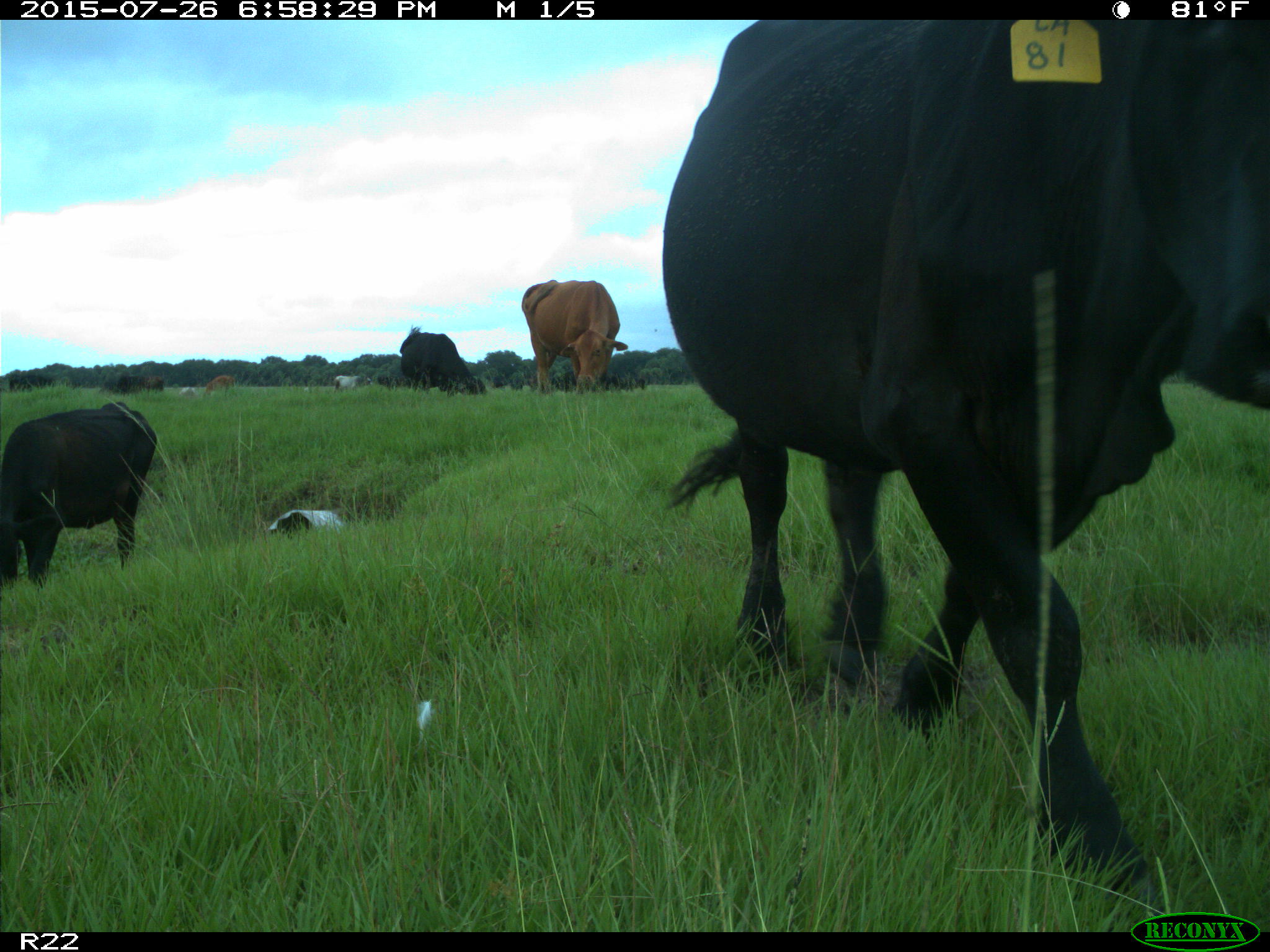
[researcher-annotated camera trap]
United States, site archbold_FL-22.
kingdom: Animalia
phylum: Chordata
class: Mammalia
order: Artiodactyla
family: Bovidae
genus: Bos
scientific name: Bos taurus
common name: domestic cow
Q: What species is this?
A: Bos taurus (domestic cow).